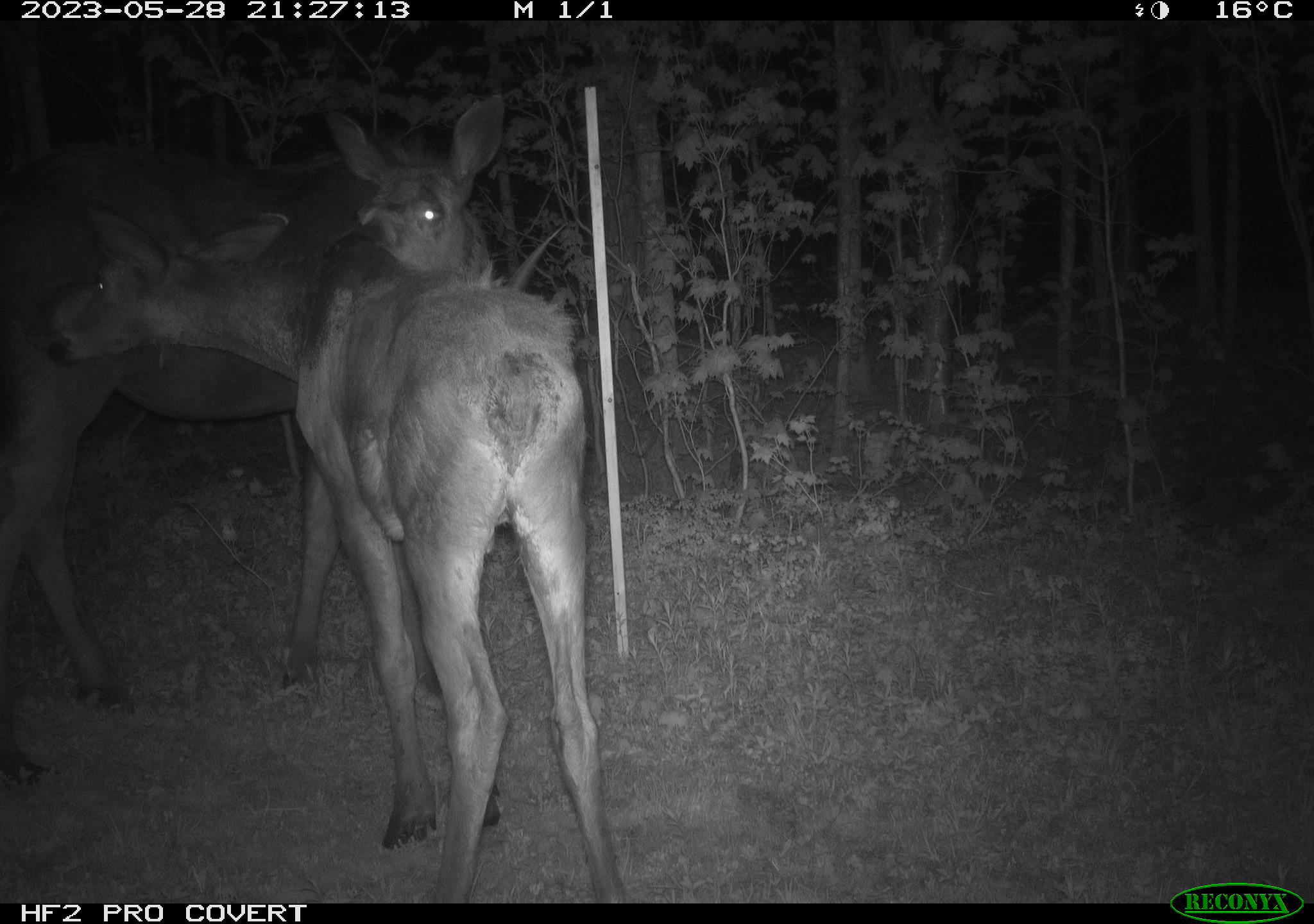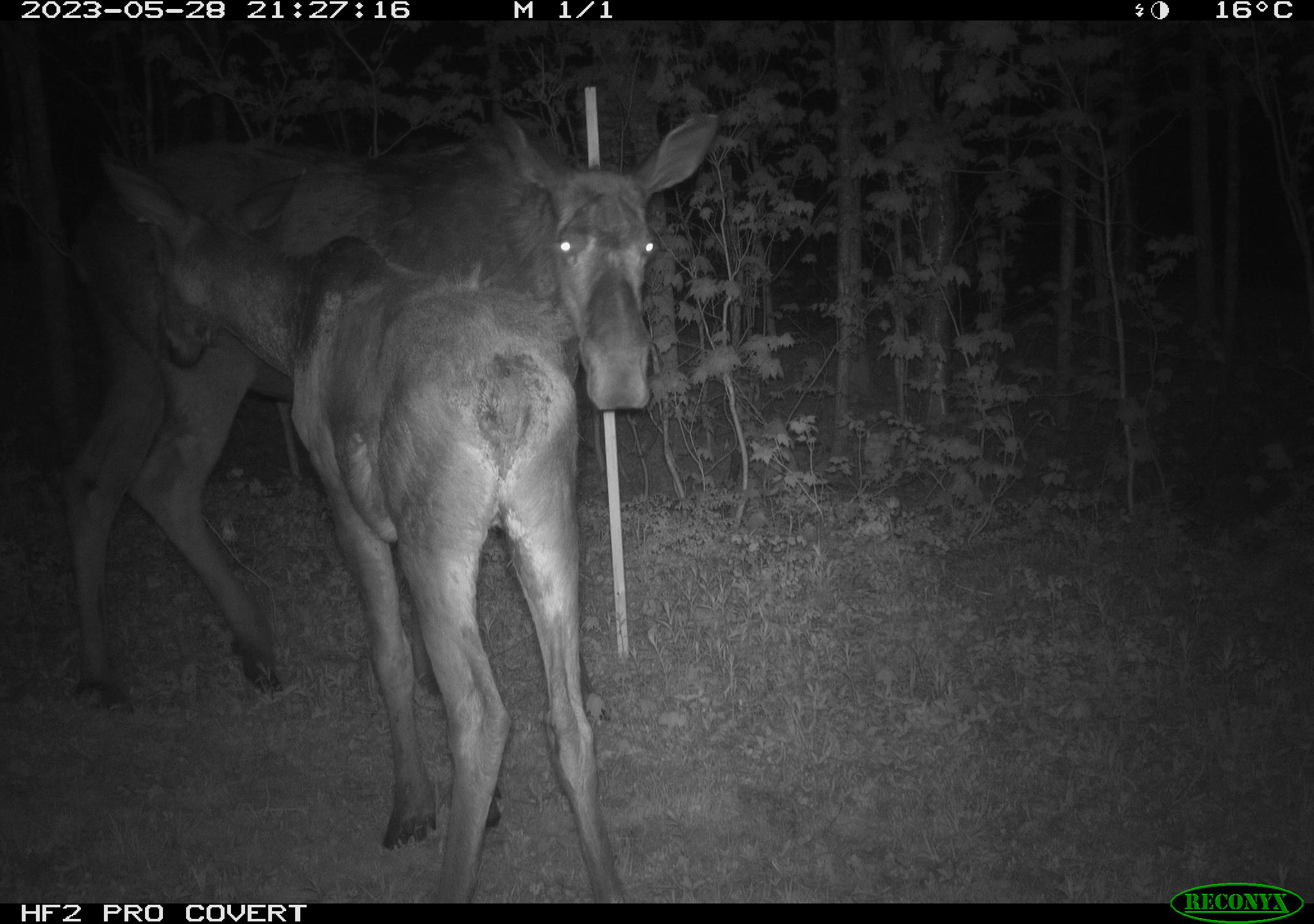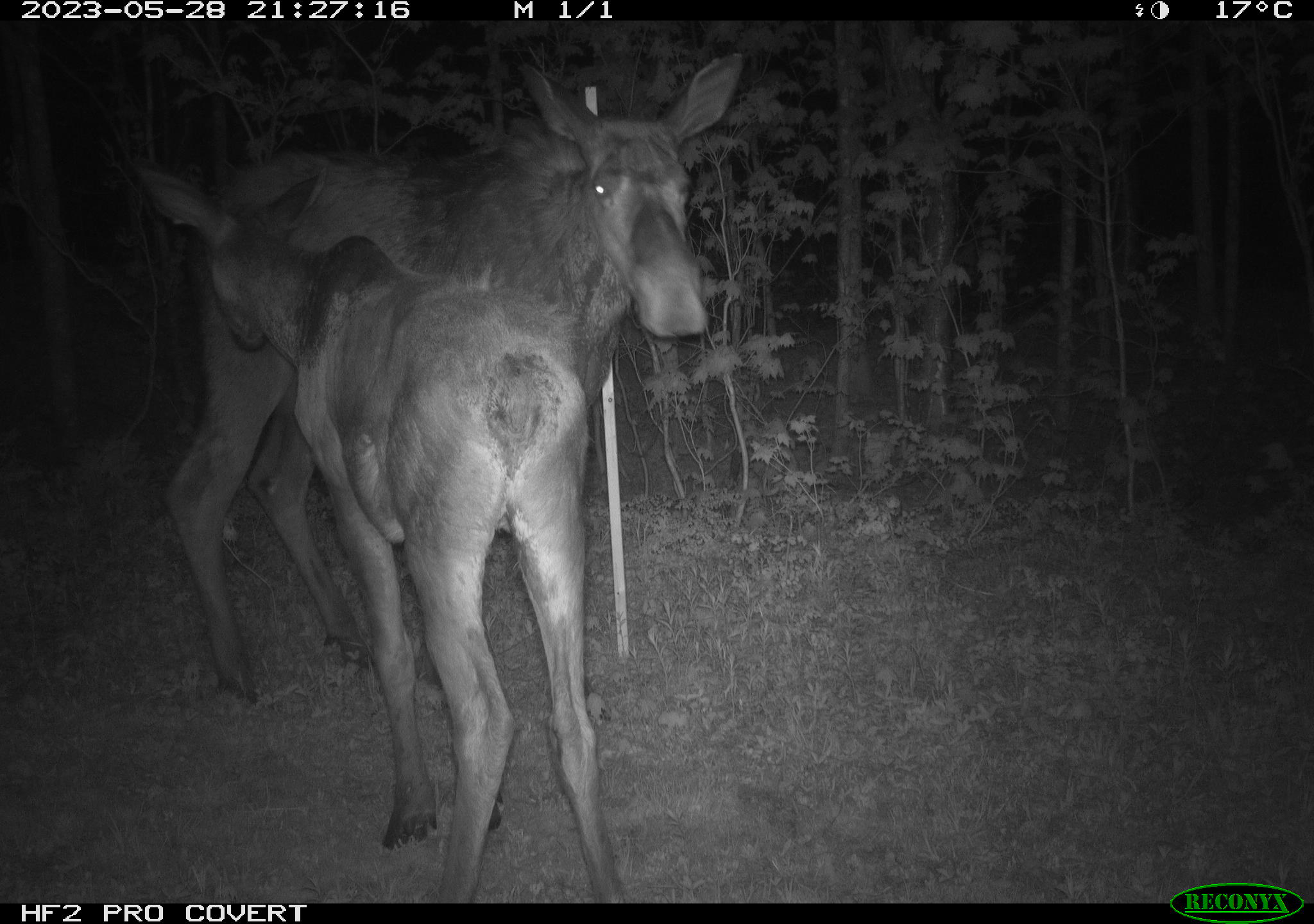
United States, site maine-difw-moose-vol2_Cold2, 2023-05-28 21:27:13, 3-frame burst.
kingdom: Animalia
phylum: Chordata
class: Mammalia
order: Artiodactyla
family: Cervidae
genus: Alces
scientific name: Alces alces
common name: moose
Moose (Alces alces).